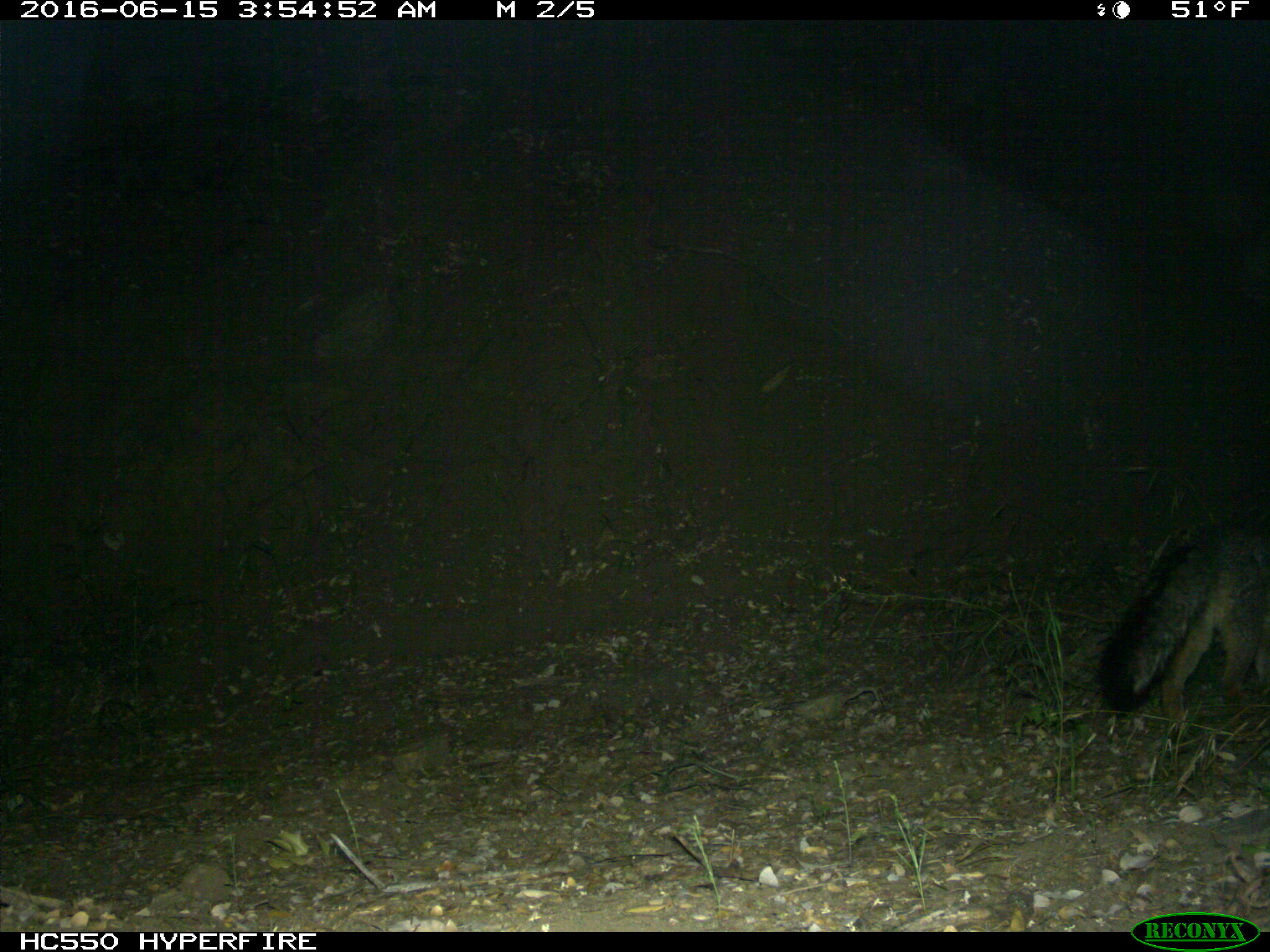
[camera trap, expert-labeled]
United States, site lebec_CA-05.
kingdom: Animalia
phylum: Chordata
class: Mammalia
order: Carnivora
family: Canidae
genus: Urocyon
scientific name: Urocyon cinereoargenteus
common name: gray fox